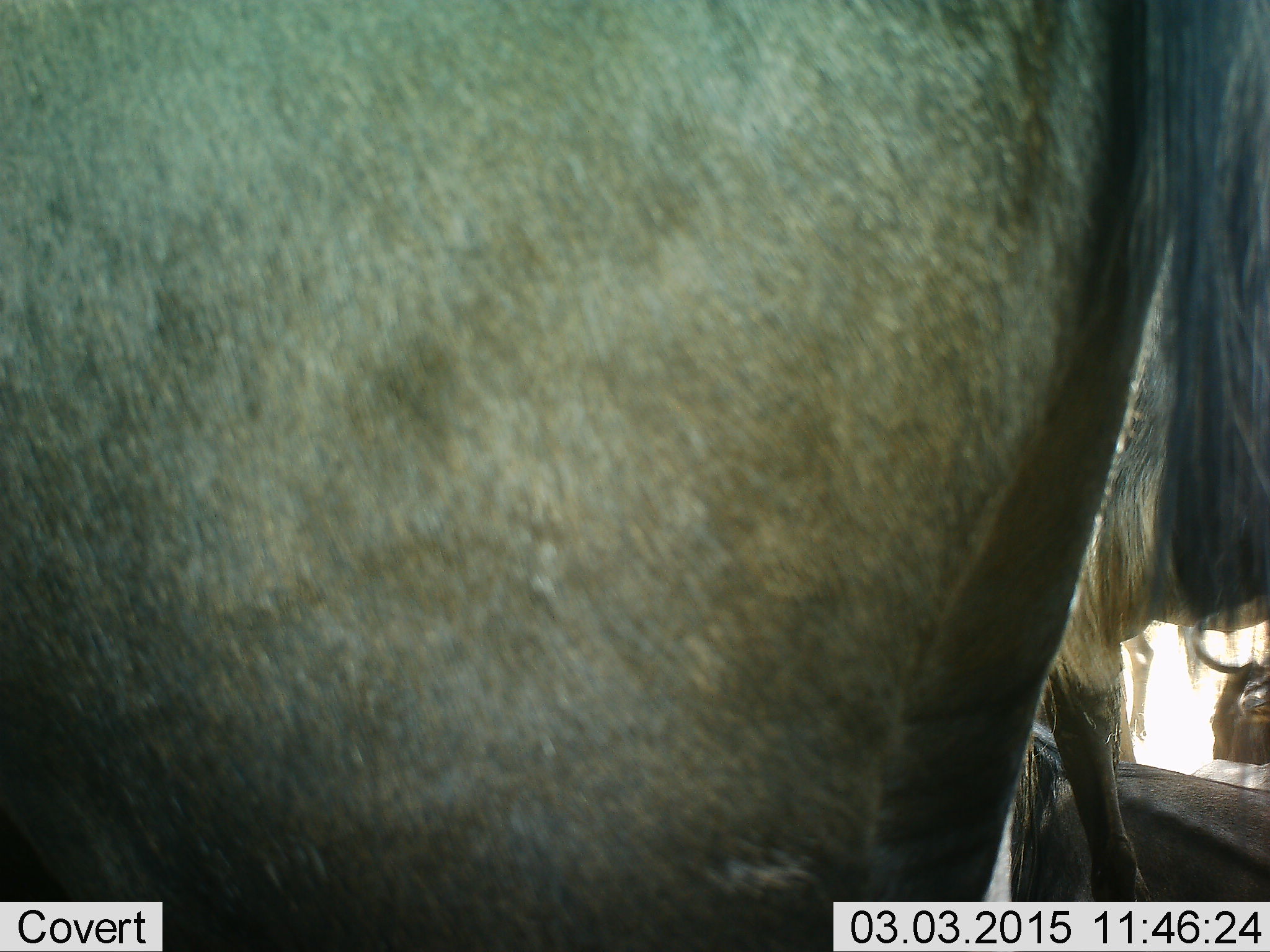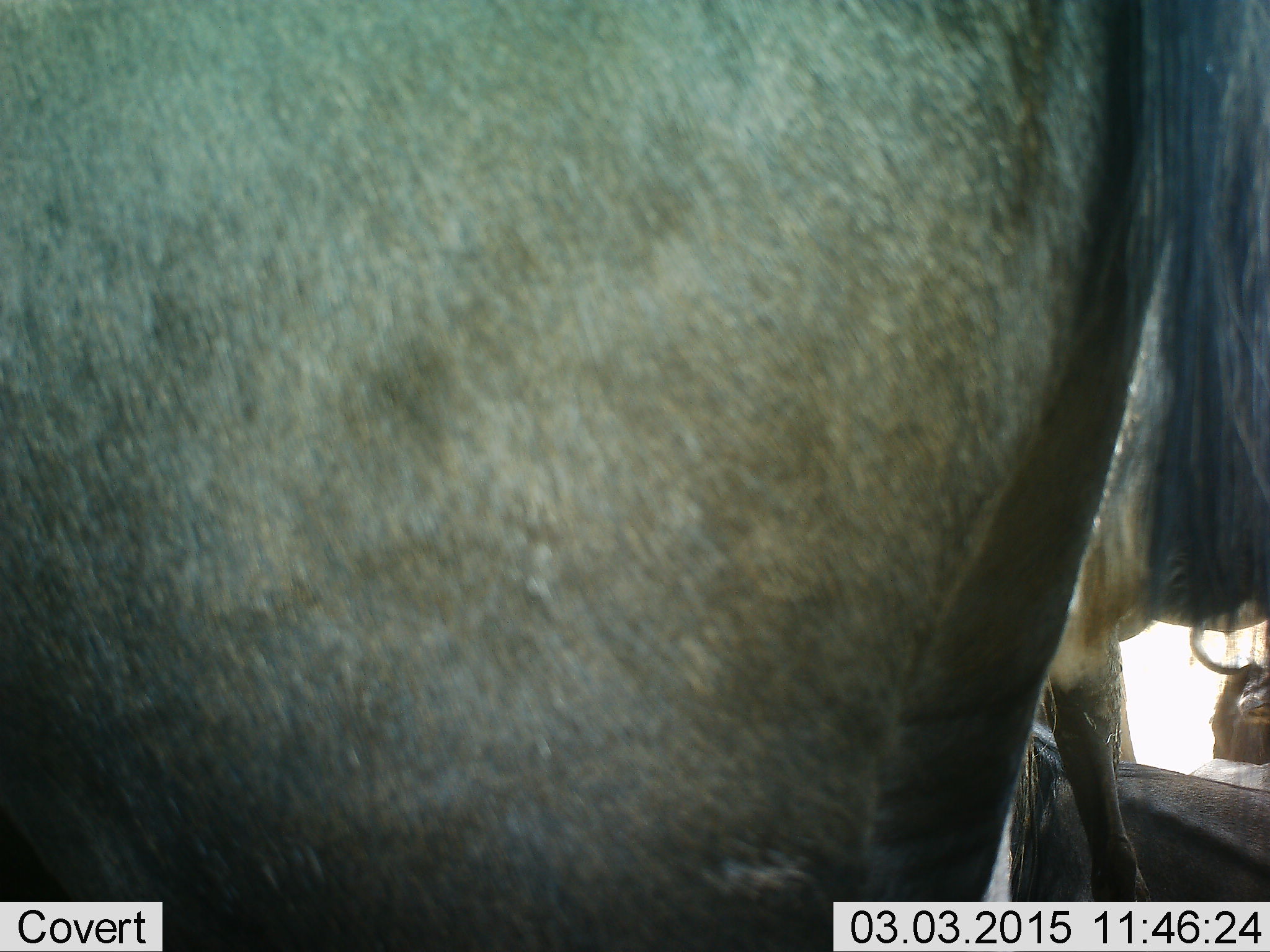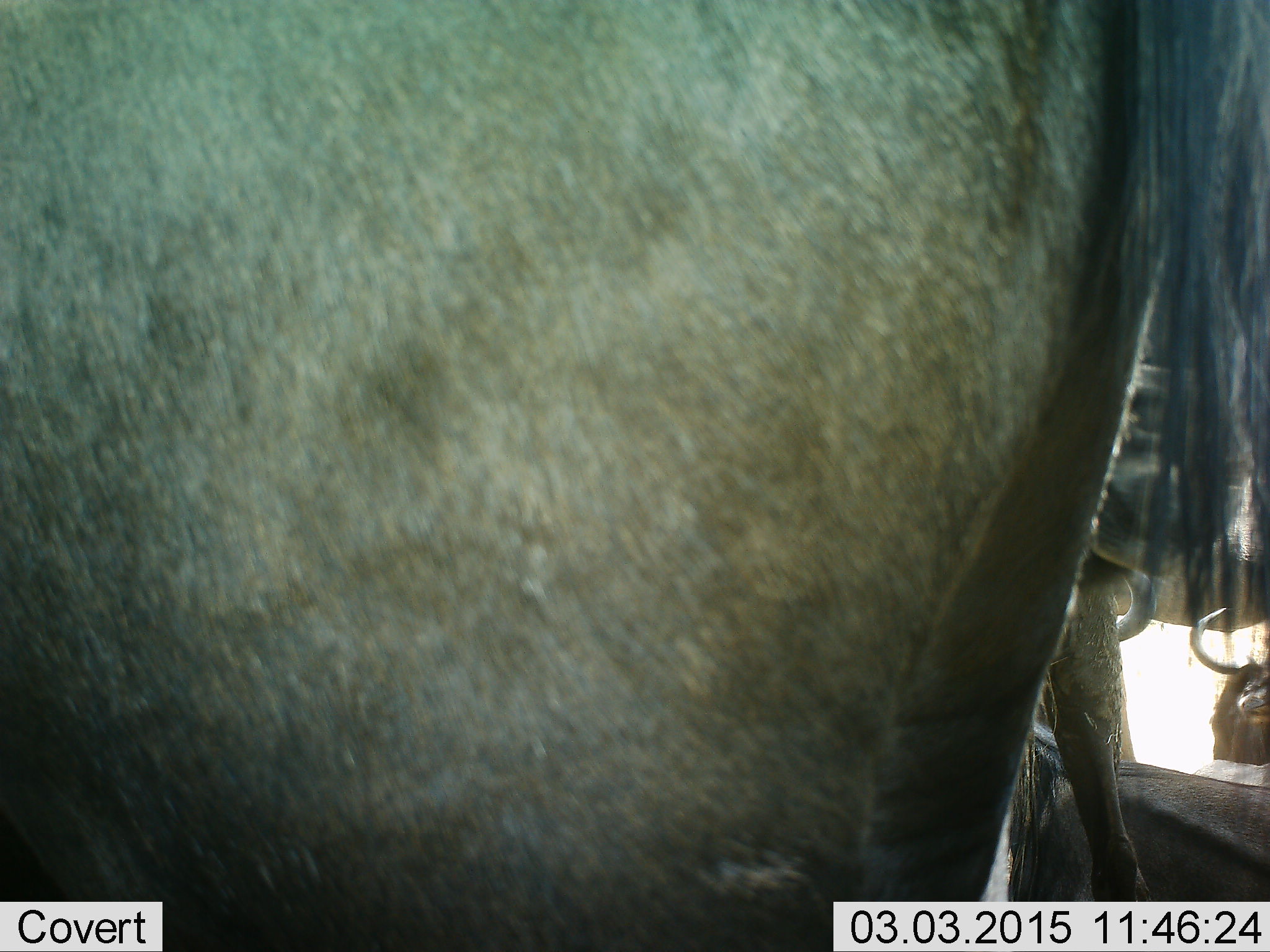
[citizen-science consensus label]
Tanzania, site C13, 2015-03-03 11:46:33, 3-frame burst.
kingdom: Animalia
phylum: Chordata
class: Mammalia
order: Artiodactyla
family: Bovidae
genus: Connochaetes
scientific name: Connochaetes taurinus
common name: blue wildebeest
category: wildebeest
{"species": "wildebeest (blue wildebeest) (Connochaetes taurinus)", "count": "3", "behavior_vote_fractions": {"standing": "90%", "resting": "60%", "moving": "0%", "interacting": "10%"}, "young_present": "0%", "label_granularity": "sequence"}